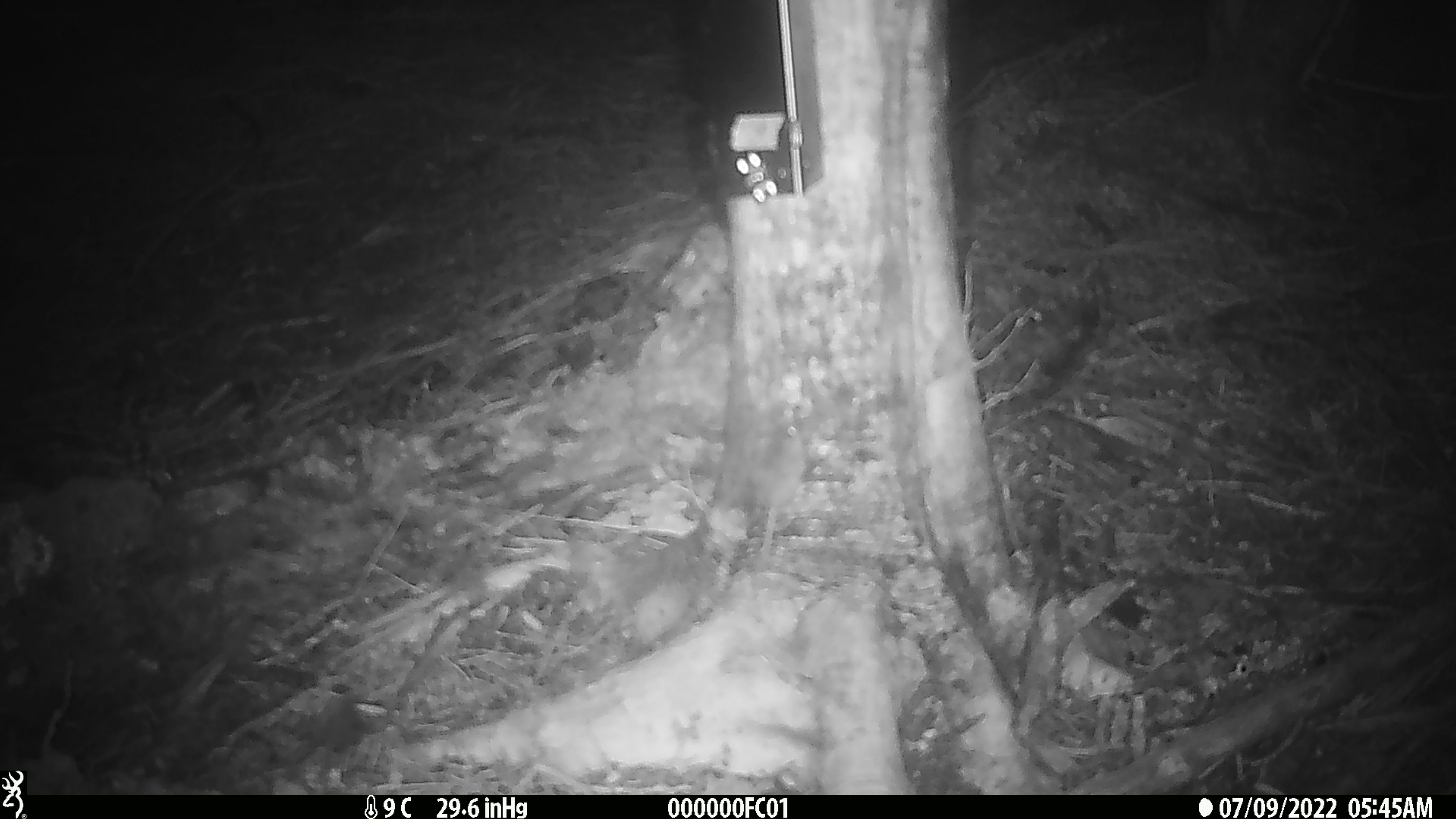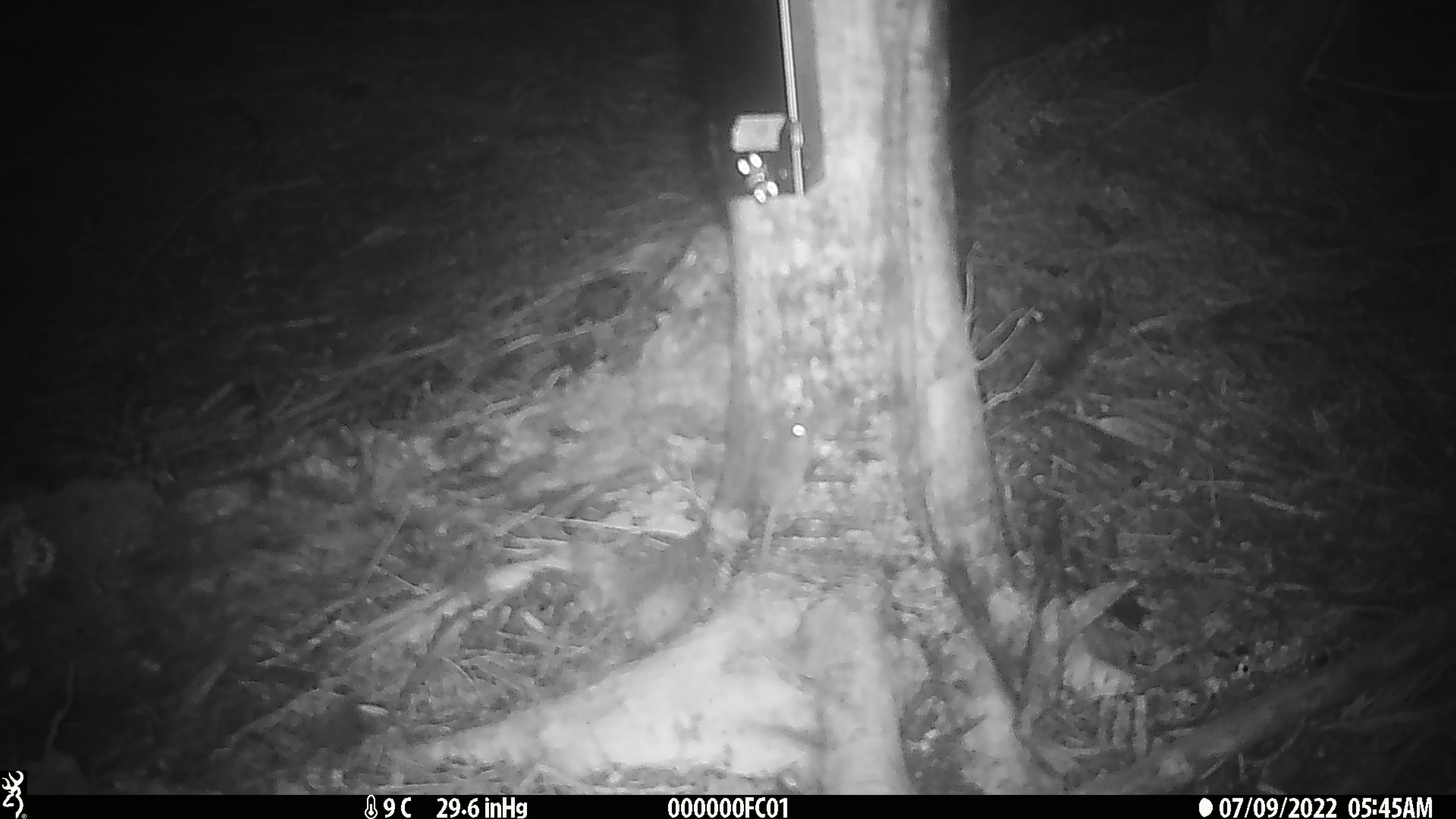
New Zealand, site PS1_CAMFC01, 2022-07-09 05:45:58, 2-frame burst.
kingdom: Animalia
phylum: Chordata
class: Mammalia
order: Rodentia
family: Muridae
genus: Mus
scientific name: Mus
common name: mouse